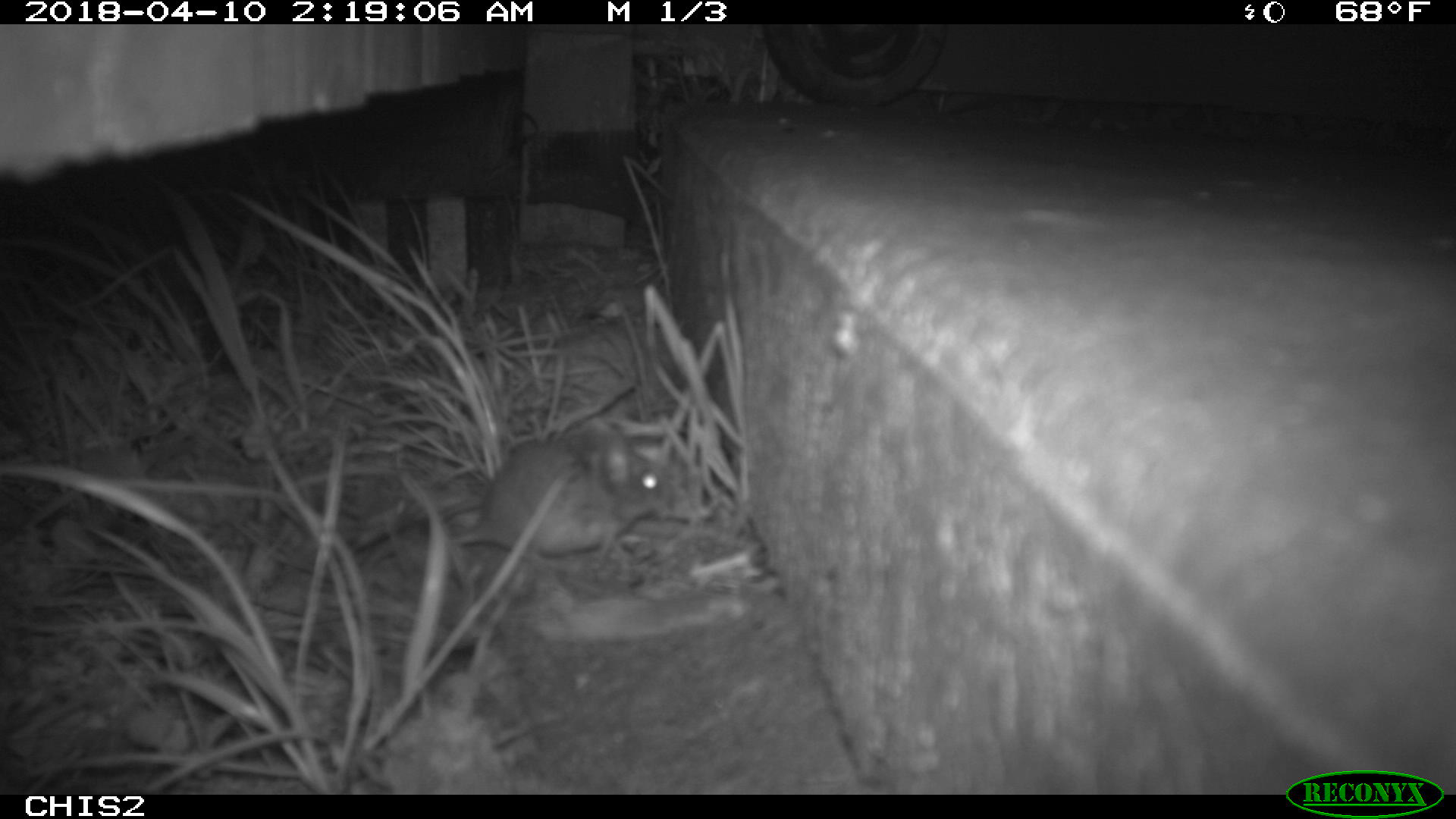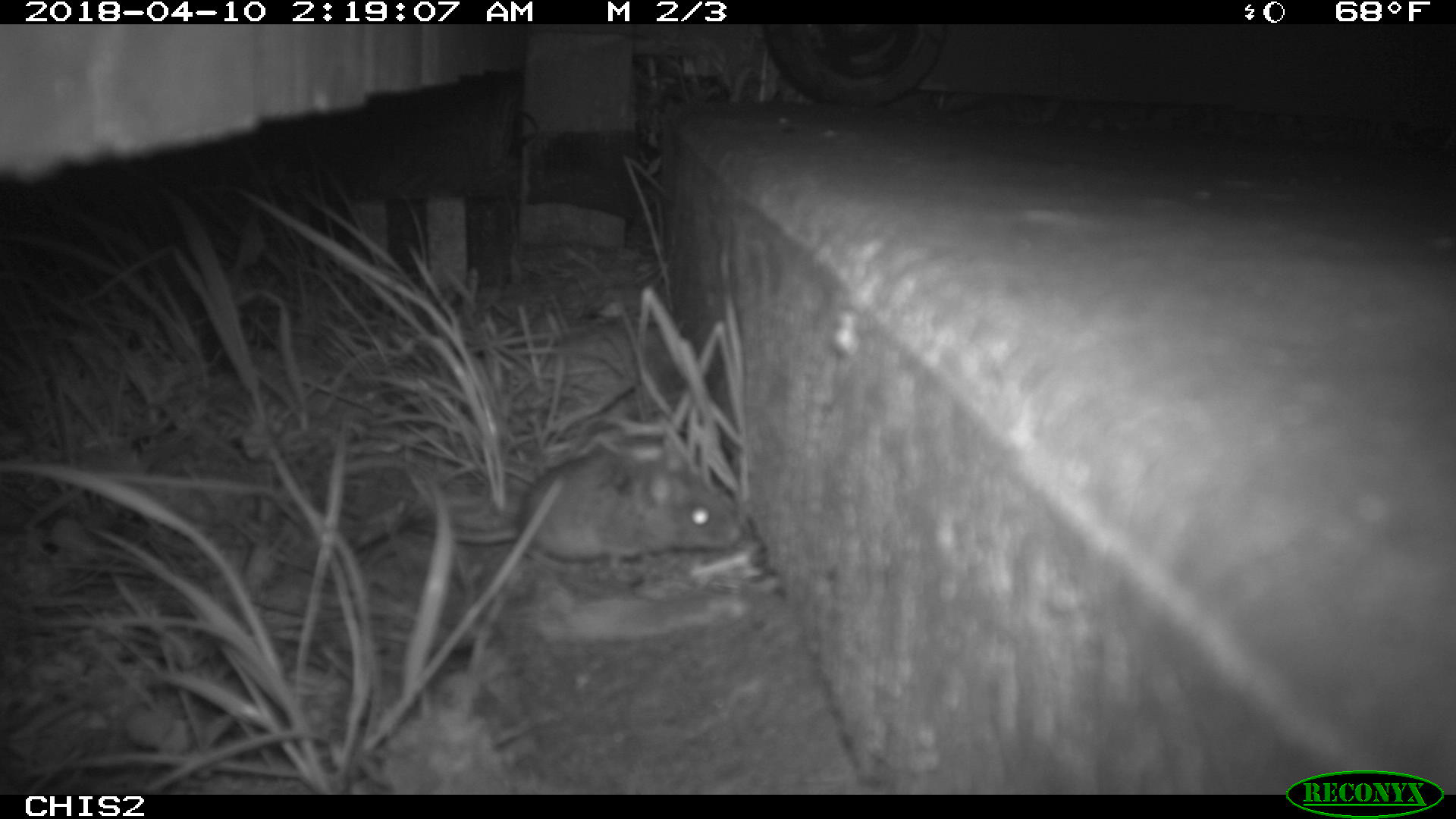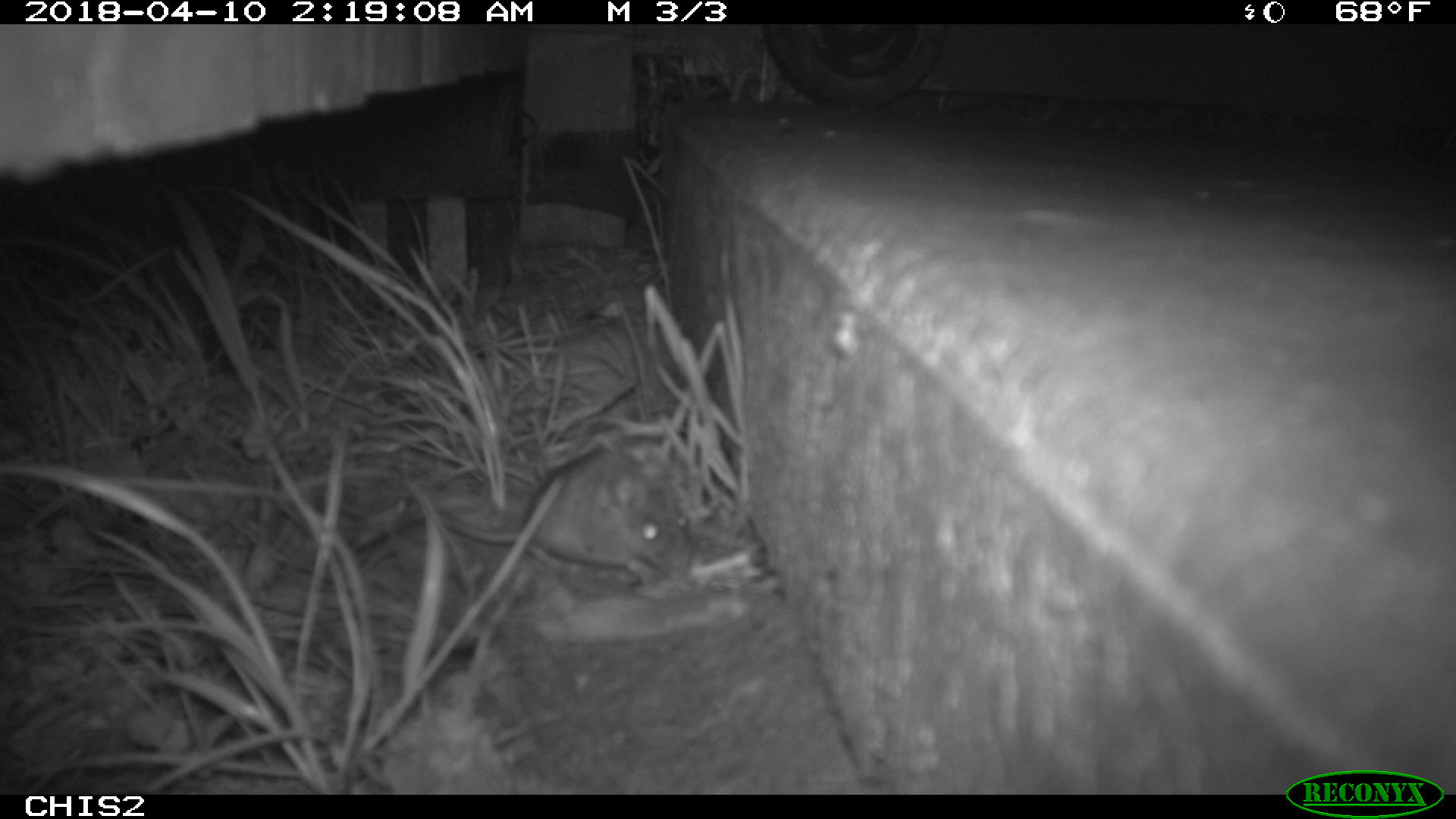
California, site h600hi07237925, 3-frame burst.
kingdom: Animalia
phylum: Chordata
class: Mammalia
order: Rodentia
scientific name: Rodentia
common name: rodent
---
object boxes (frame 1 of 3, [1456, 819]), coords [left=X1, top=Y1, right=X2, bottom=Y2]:
rodent: [left=447, top=412, right=672, bottom=565]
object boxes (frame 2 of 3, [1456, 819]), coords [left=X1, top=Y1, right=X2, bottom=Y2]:
rodent: [left=401, top=431, right=741, bottom=578]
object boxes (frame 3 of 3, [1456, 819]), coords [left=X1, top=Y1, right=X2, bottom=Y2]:
rodent: [left=434, top=443, right=694, bottom=576]